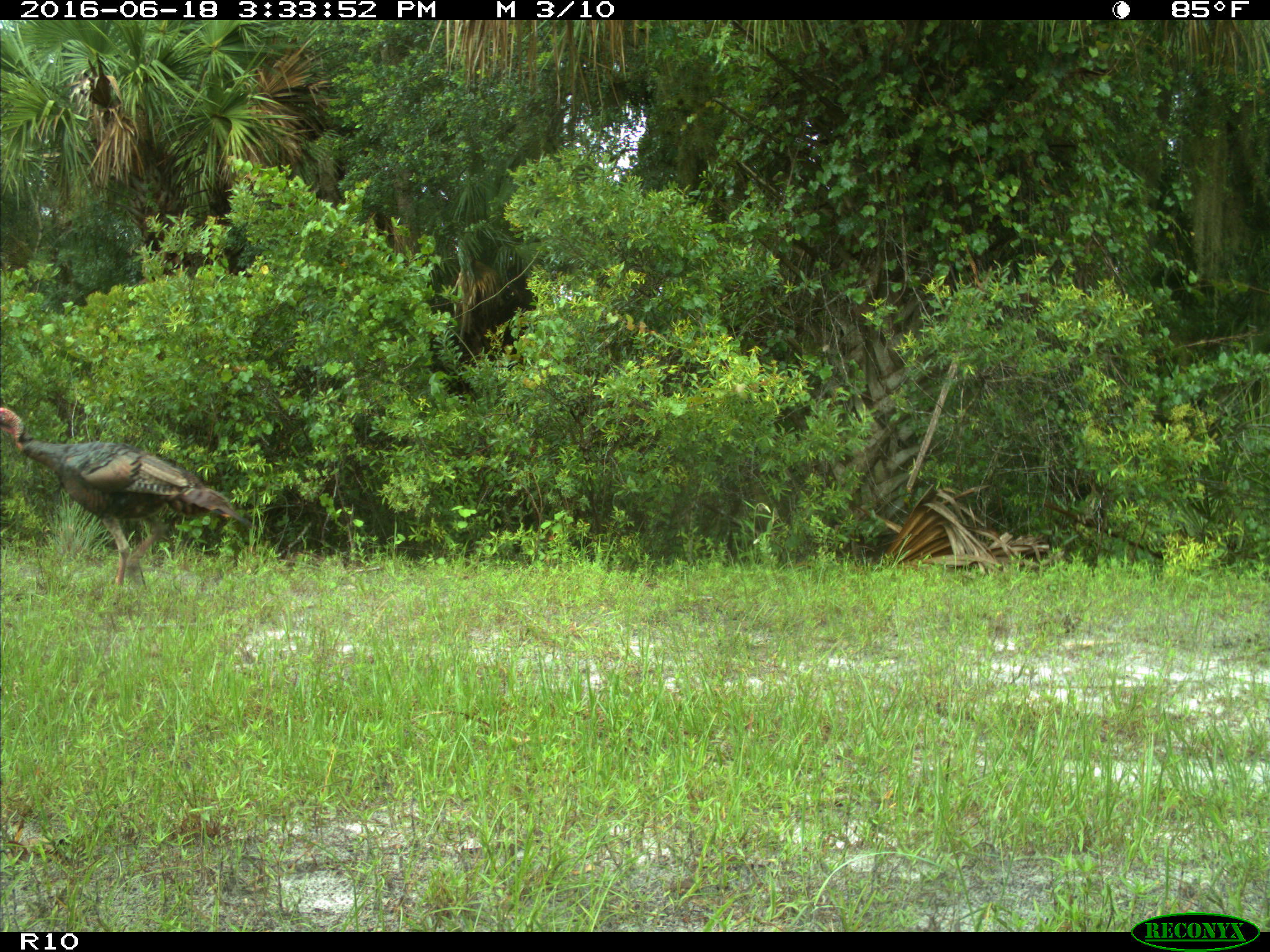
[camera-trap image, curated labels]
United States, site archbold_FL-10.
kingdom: Animalia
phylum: Chordata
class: Aves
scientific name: Aves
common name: birds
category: unidentified bird